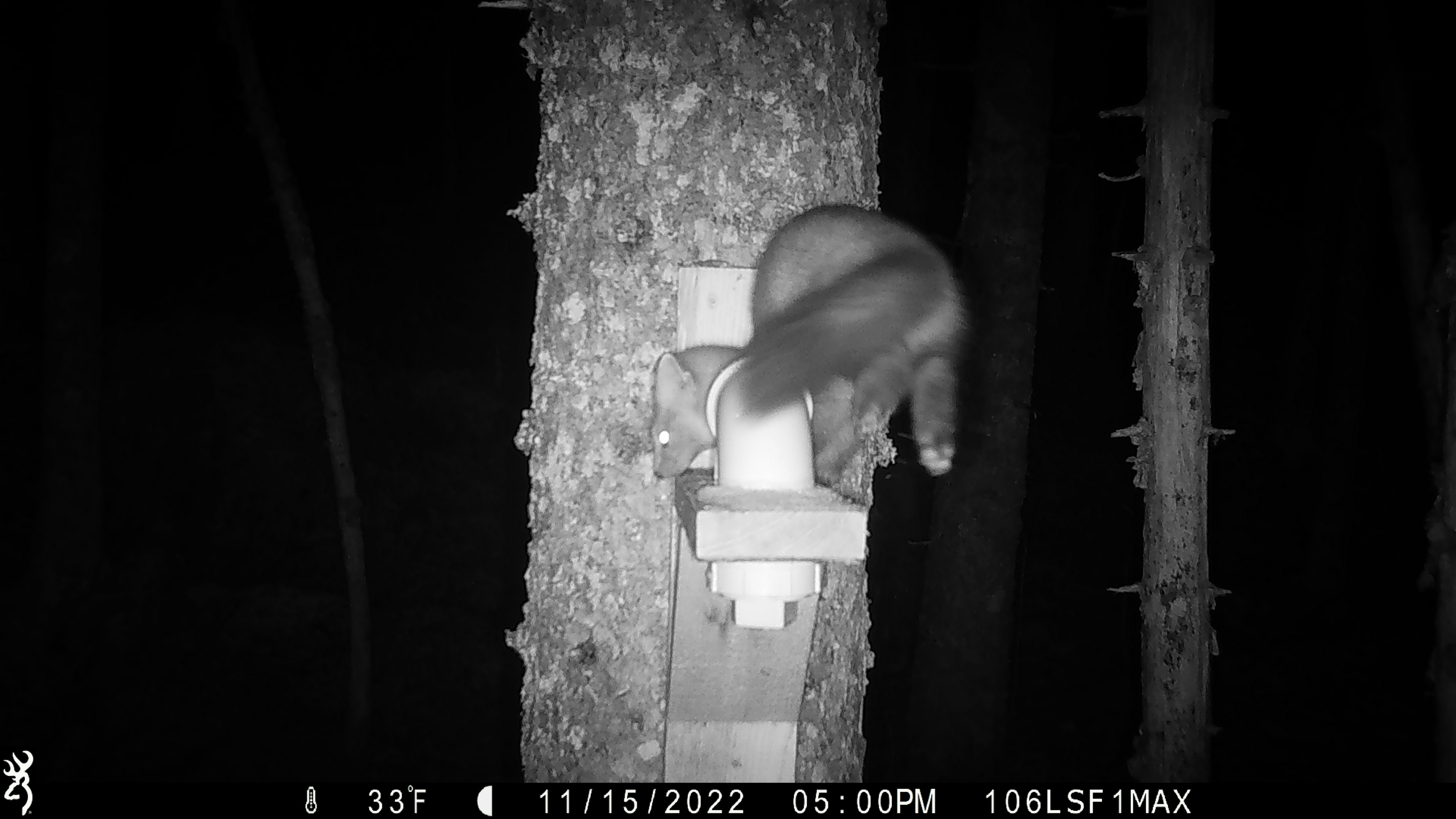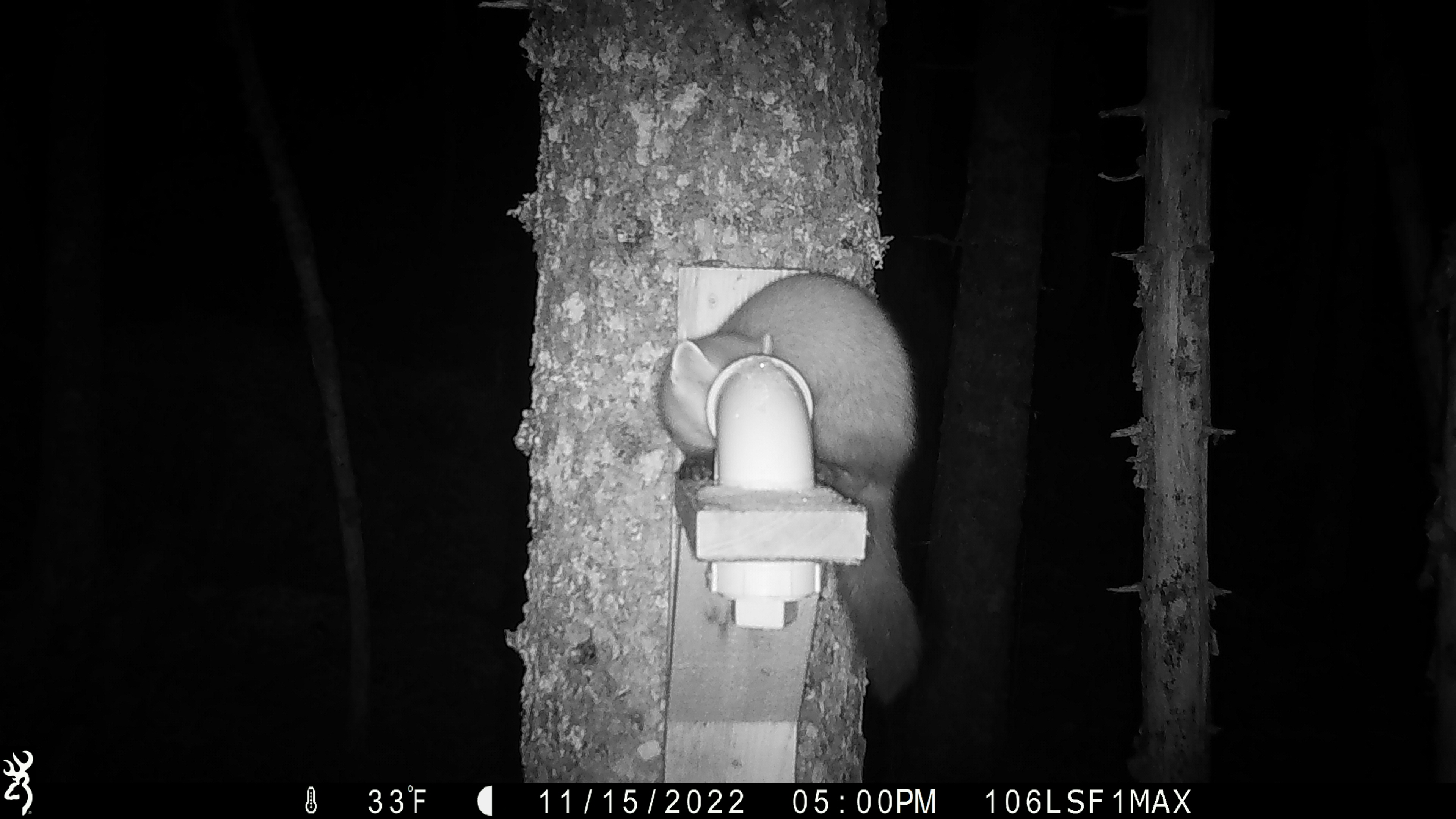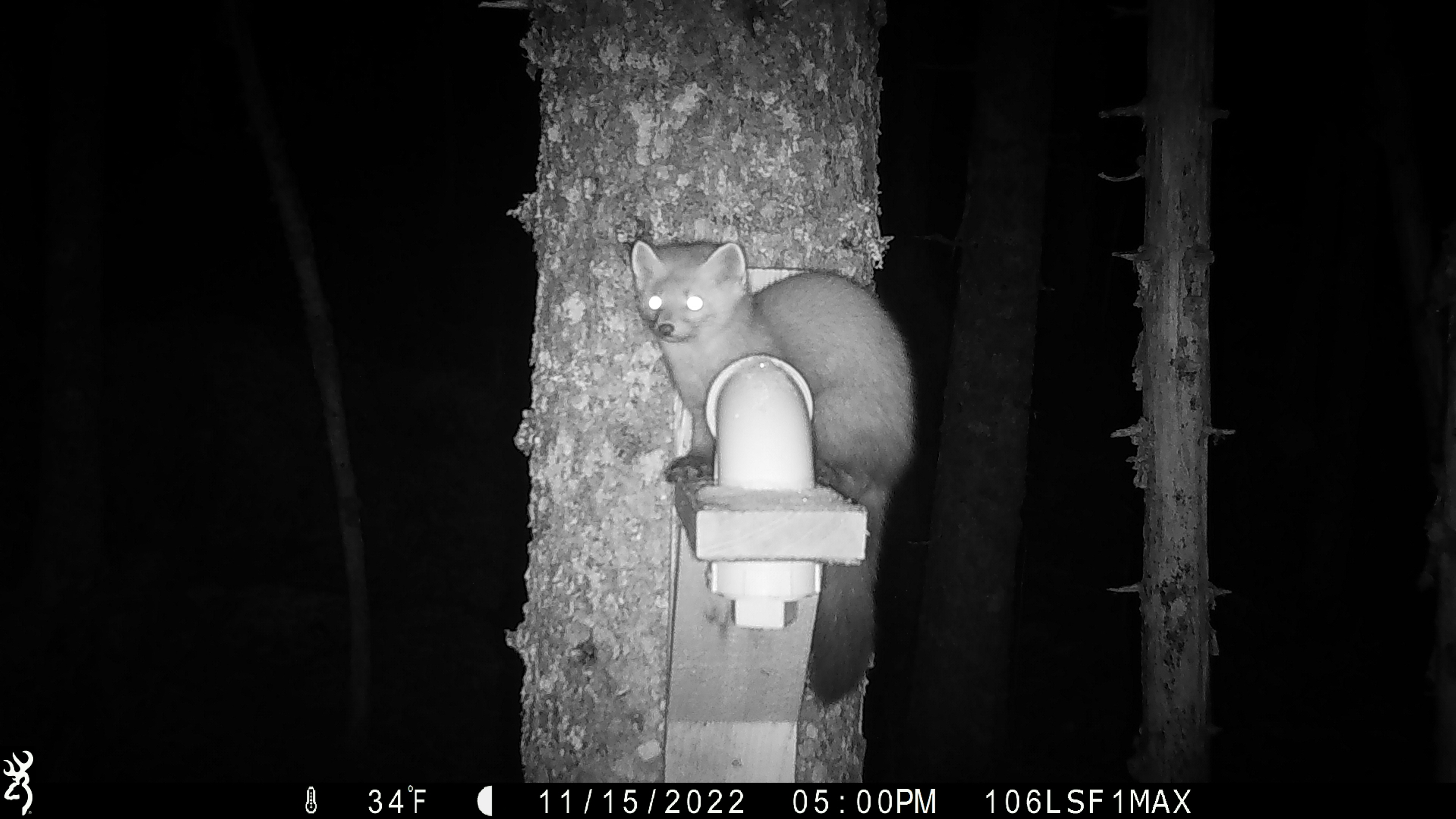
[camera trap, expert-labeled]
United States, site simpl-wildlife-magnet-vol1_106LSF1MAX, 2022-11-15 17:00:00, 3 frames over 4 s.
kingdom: Animalia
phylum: Chordata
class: Mammalia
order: Carnivora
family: Mustelidae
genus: Martes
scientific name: Martes americana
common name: american marten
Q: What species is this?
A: American marten (Martes americana).